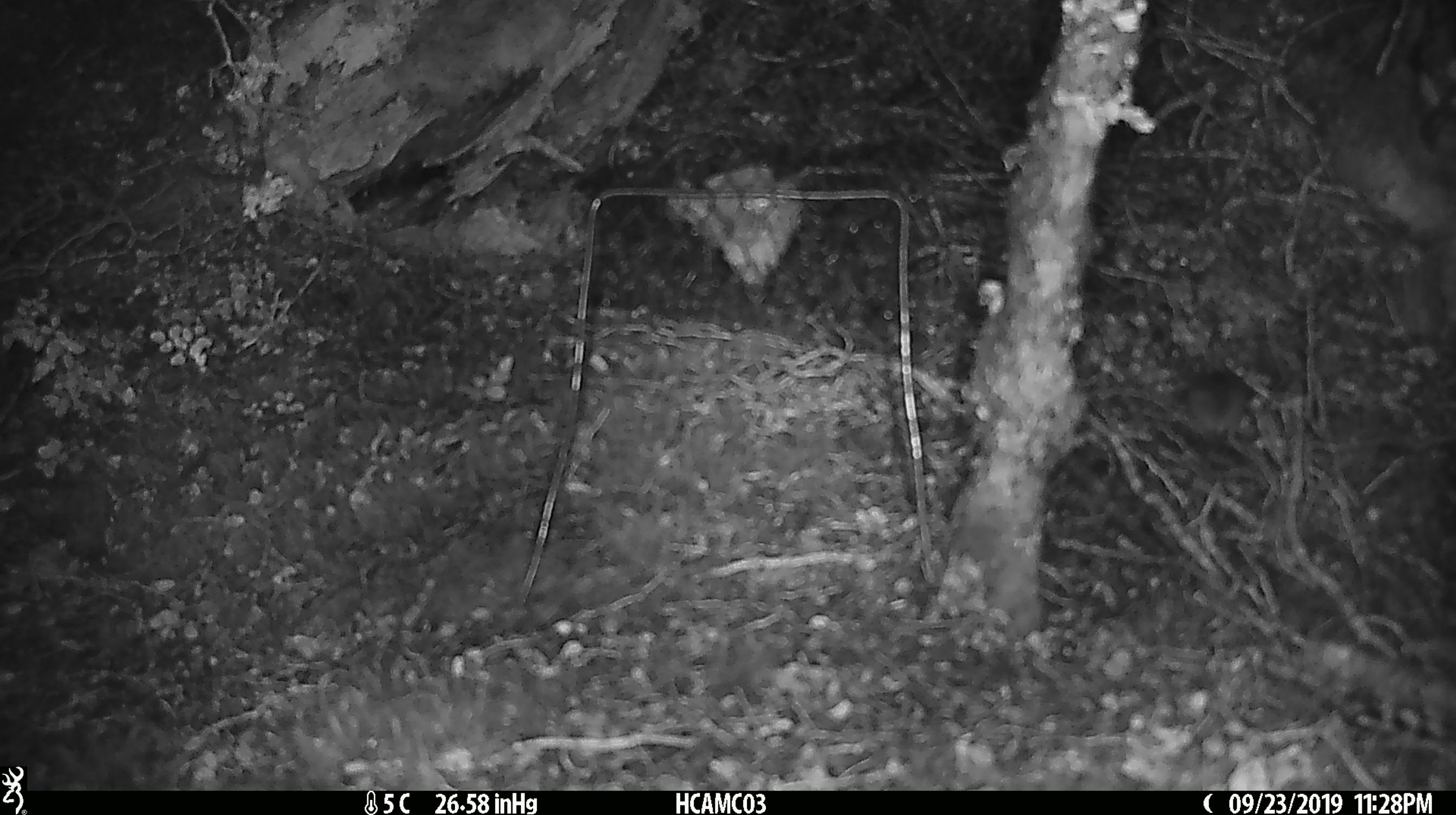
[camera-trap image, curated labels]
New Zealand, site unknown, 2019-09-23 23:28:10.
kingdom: Animalia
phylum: Chordata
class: Mammalia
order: Rodentia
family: Muridae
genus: Mus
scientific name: Mus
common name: mouse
Mouse (Mus).